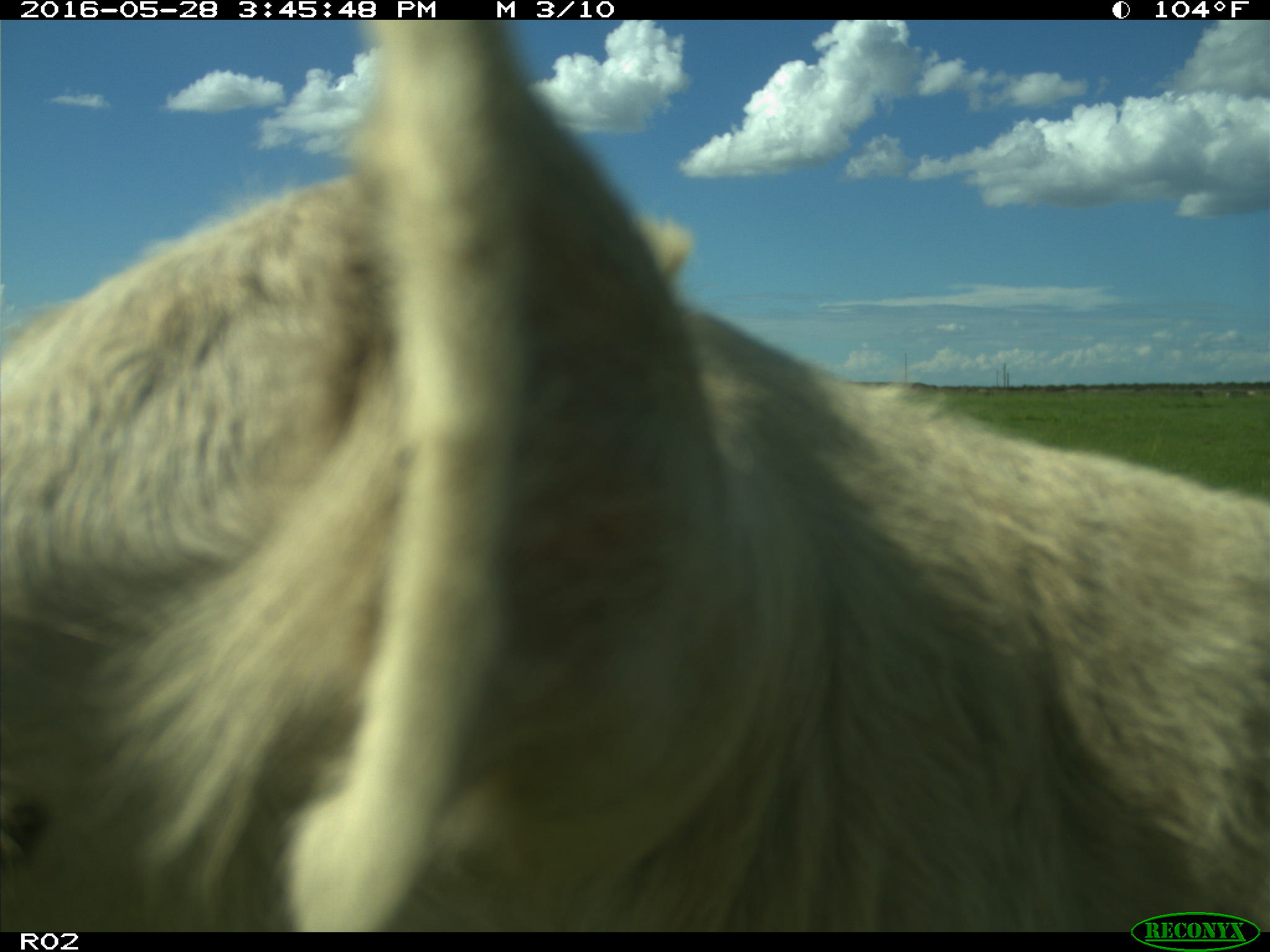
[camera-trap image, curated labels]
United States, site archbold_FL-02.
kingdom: Animalia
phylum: Chordata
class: Mammalia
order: Artiodactyla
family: Bovidae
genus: Bos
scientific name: Bos taurus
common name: domestic cow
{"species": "Bos taurus (domestic cow)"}